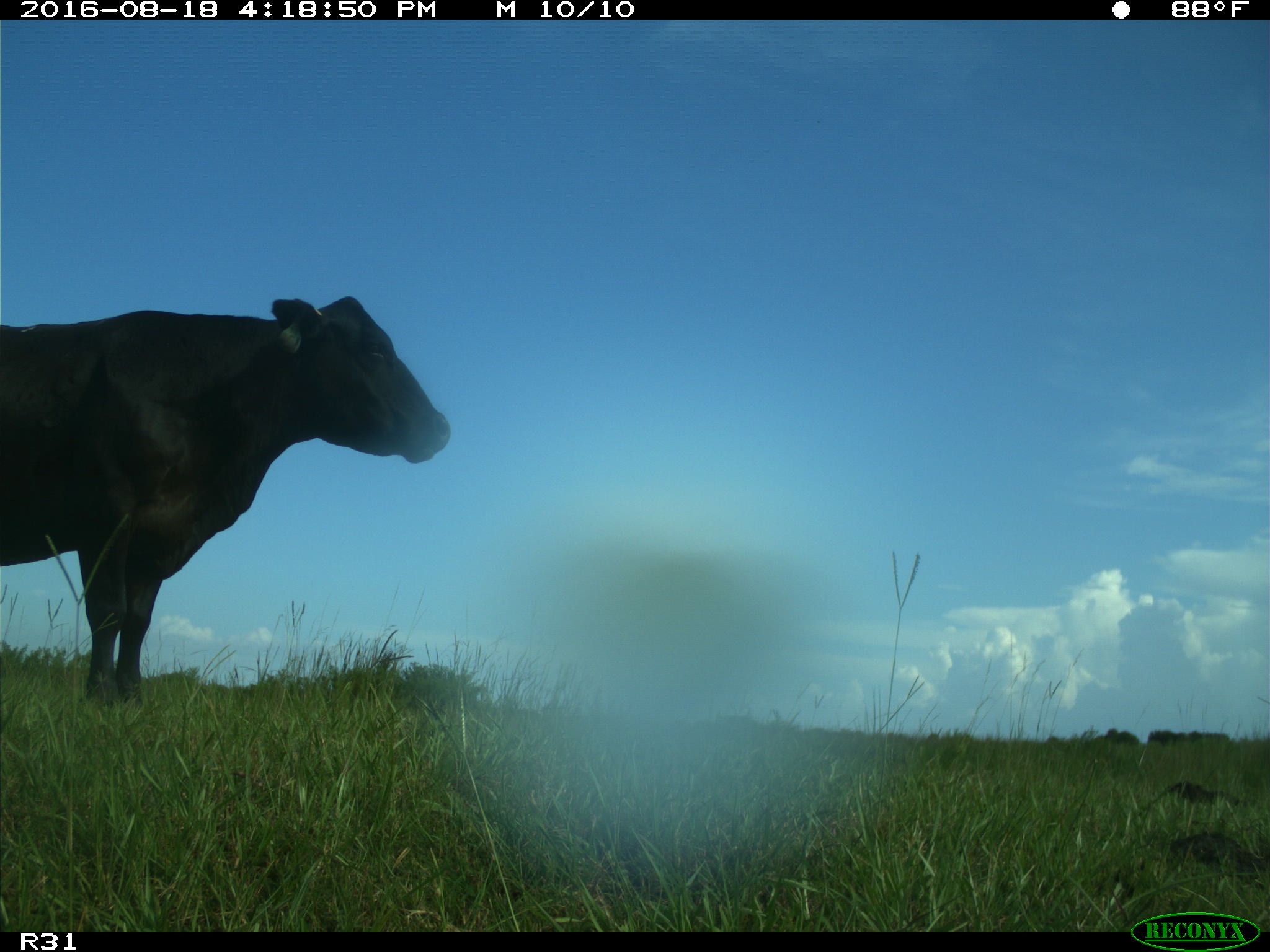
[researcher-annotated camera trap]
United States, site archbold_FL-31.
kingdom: Animalia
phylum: Chordata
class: Mammalia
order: Artiodactyla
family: Bovidae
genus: Bos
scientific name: Bos taurus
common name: domestic cow